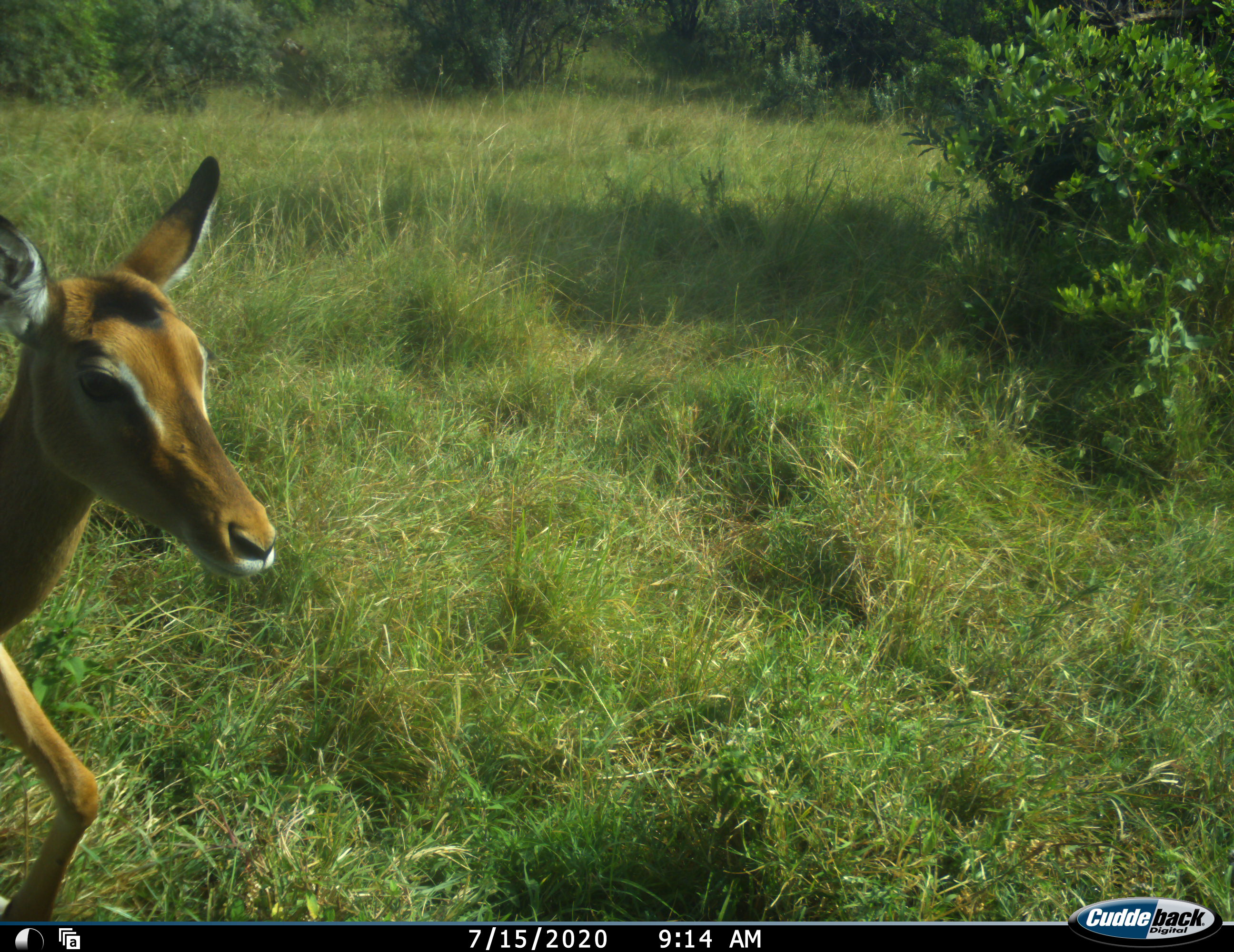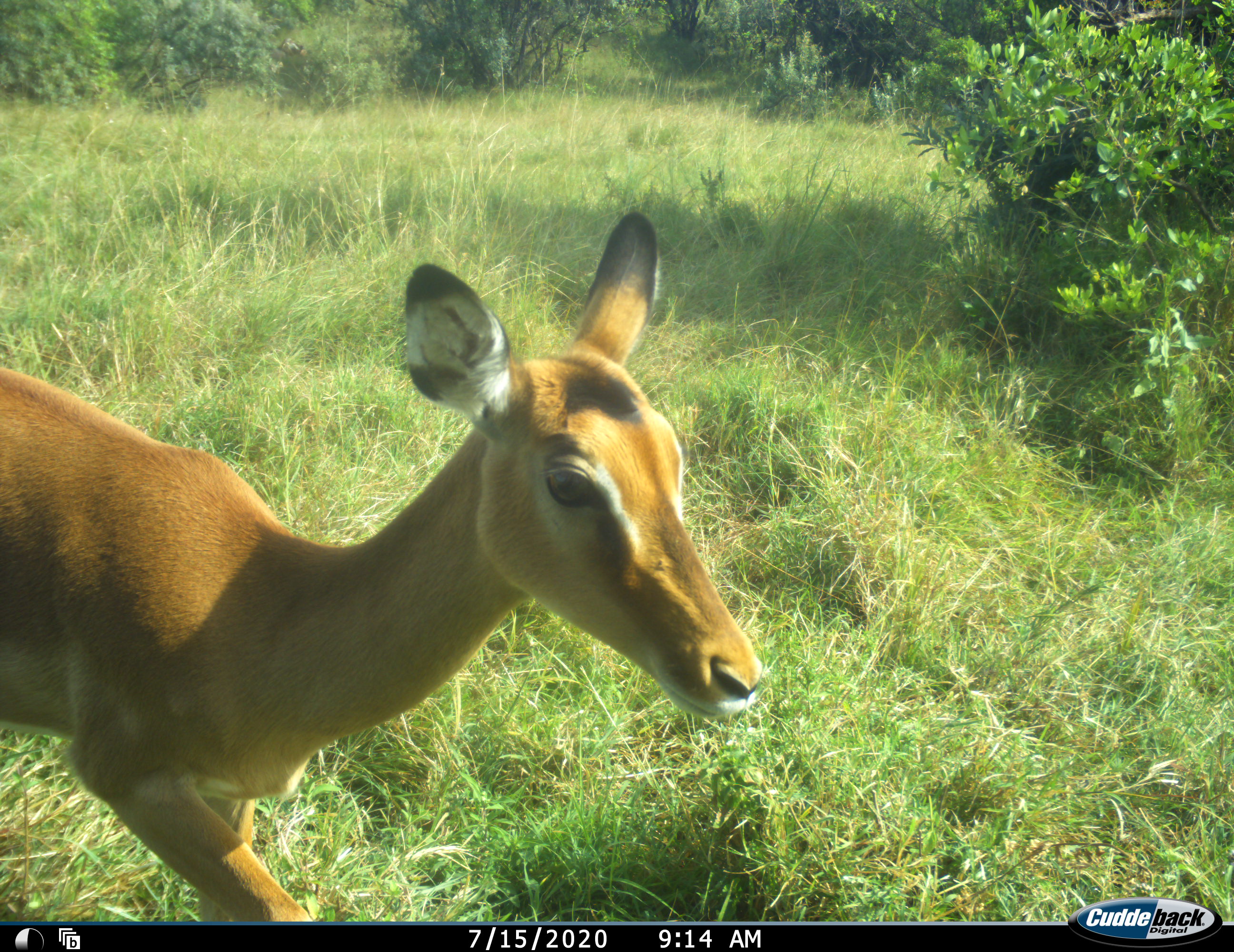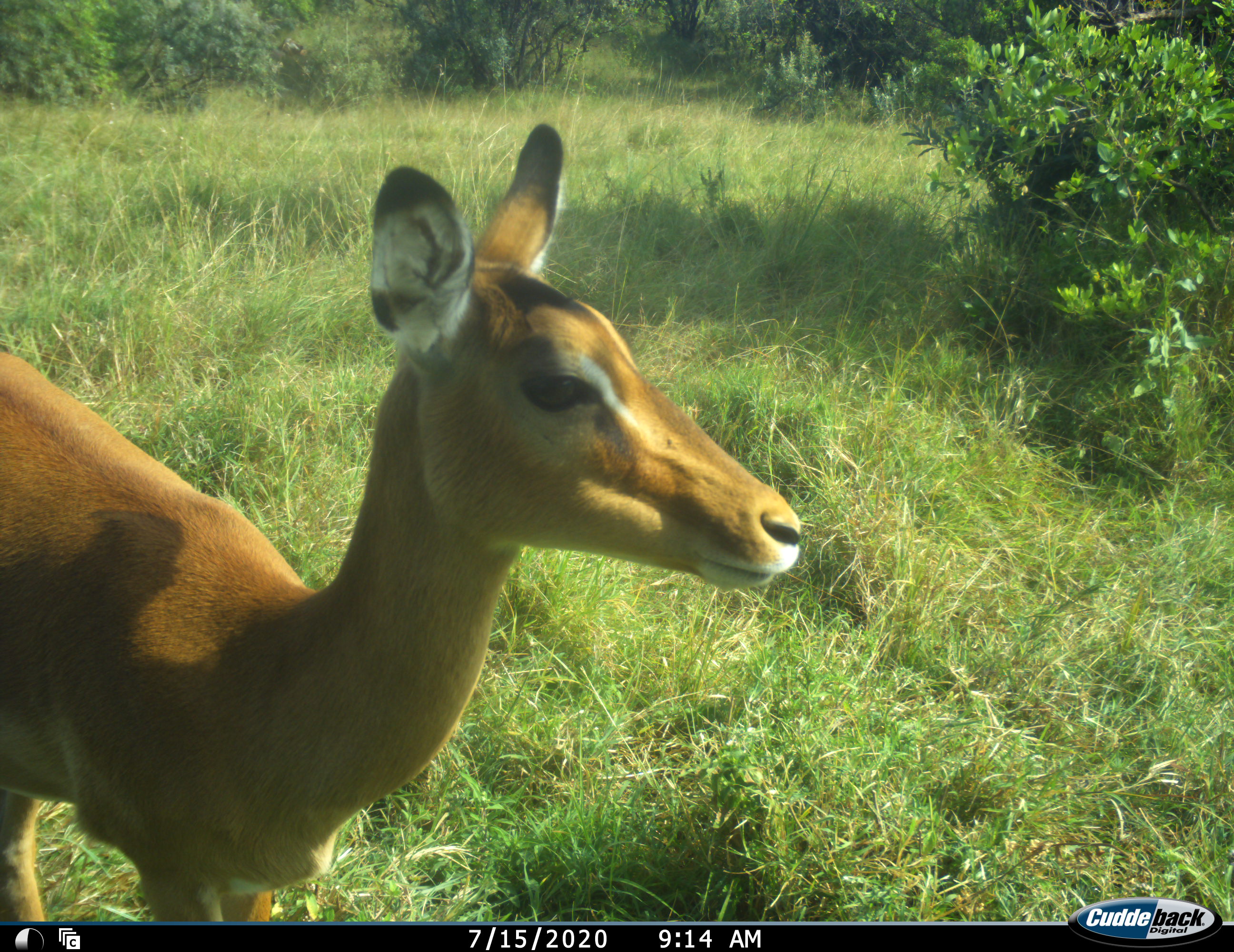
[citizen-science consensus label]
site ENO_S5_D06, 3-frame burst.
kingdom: Animalia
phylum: Chordata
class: Mammalia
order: Artiodactyla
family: Bovidae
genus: Aepyceros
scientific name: Aepyceros melampus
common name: impala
Impala (Aepyceros melampus), count 1. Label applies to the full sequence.